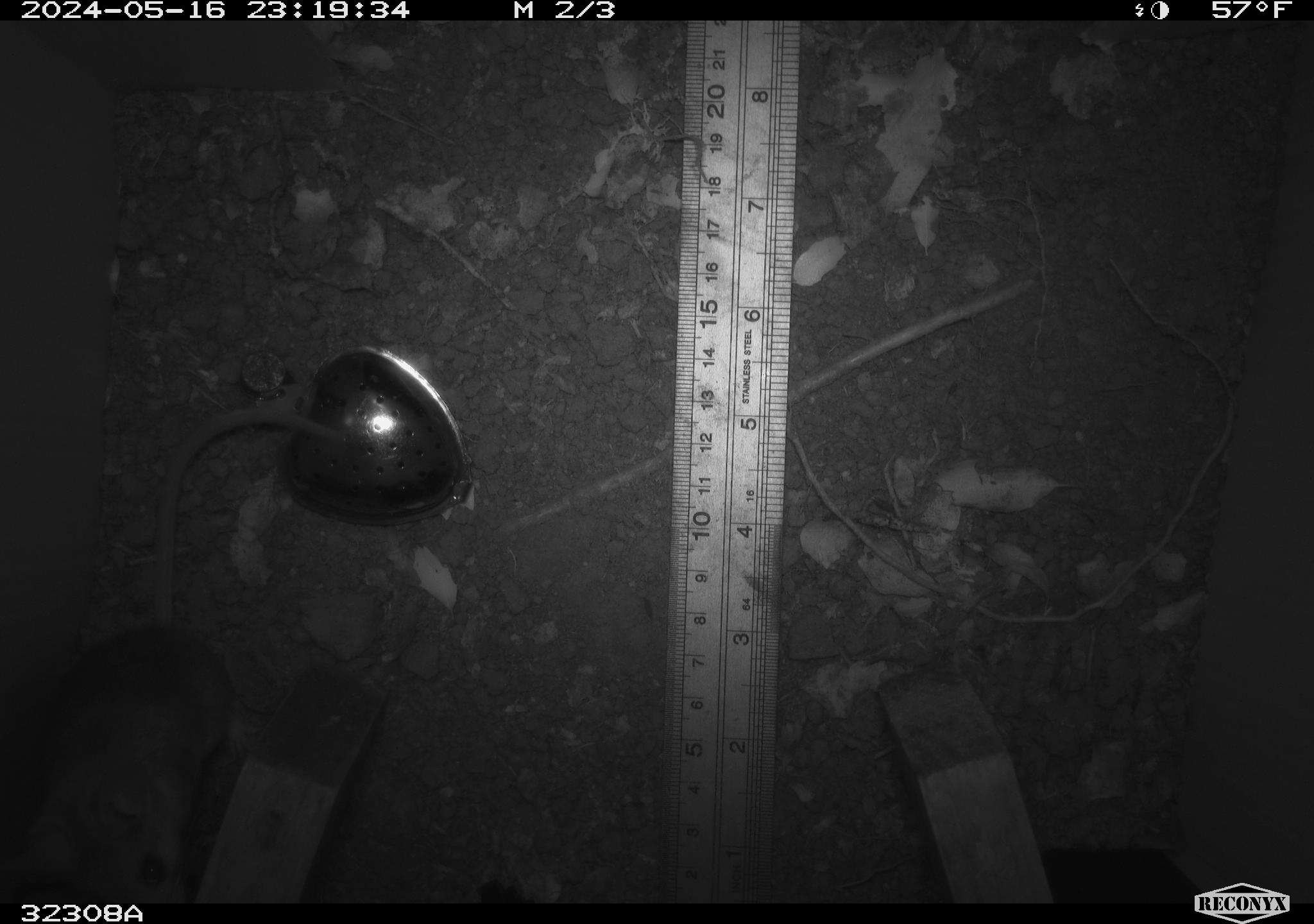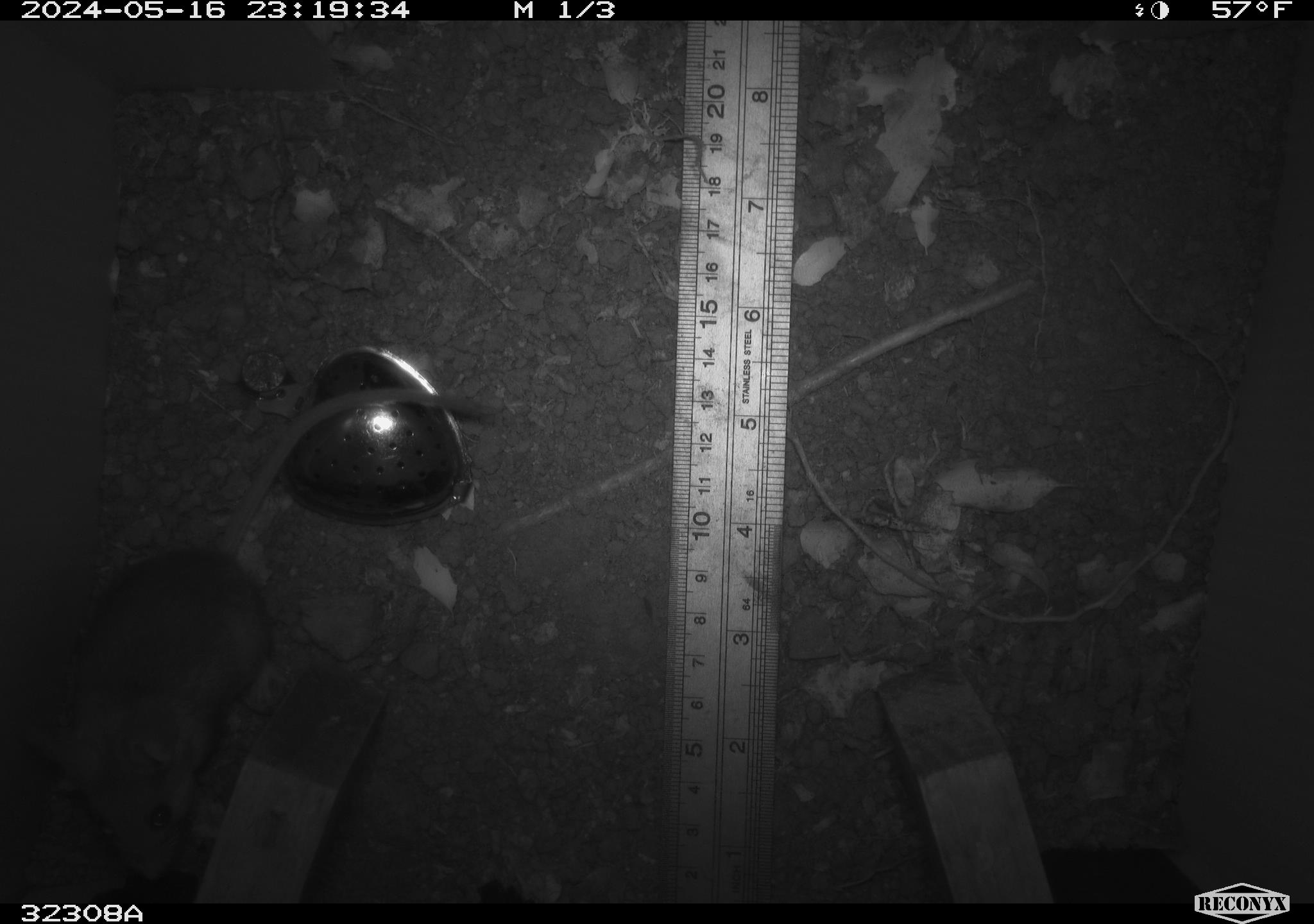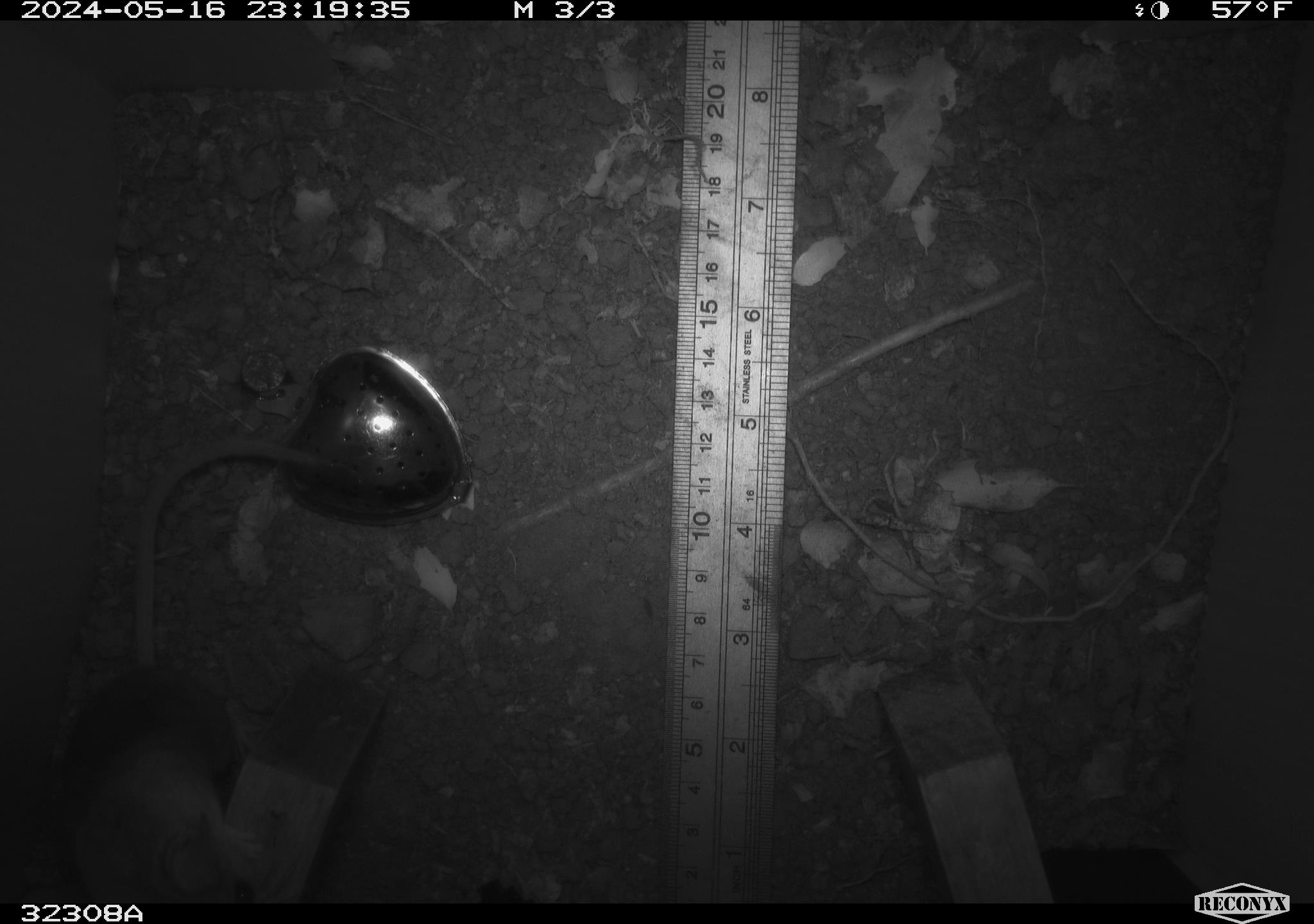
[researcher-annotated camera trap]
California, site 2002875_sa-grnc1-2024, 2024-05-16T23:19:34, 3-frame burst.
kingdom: Animalia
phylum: Chordata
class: Mammalia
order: Rodentia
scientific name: Rodentia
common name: rodent